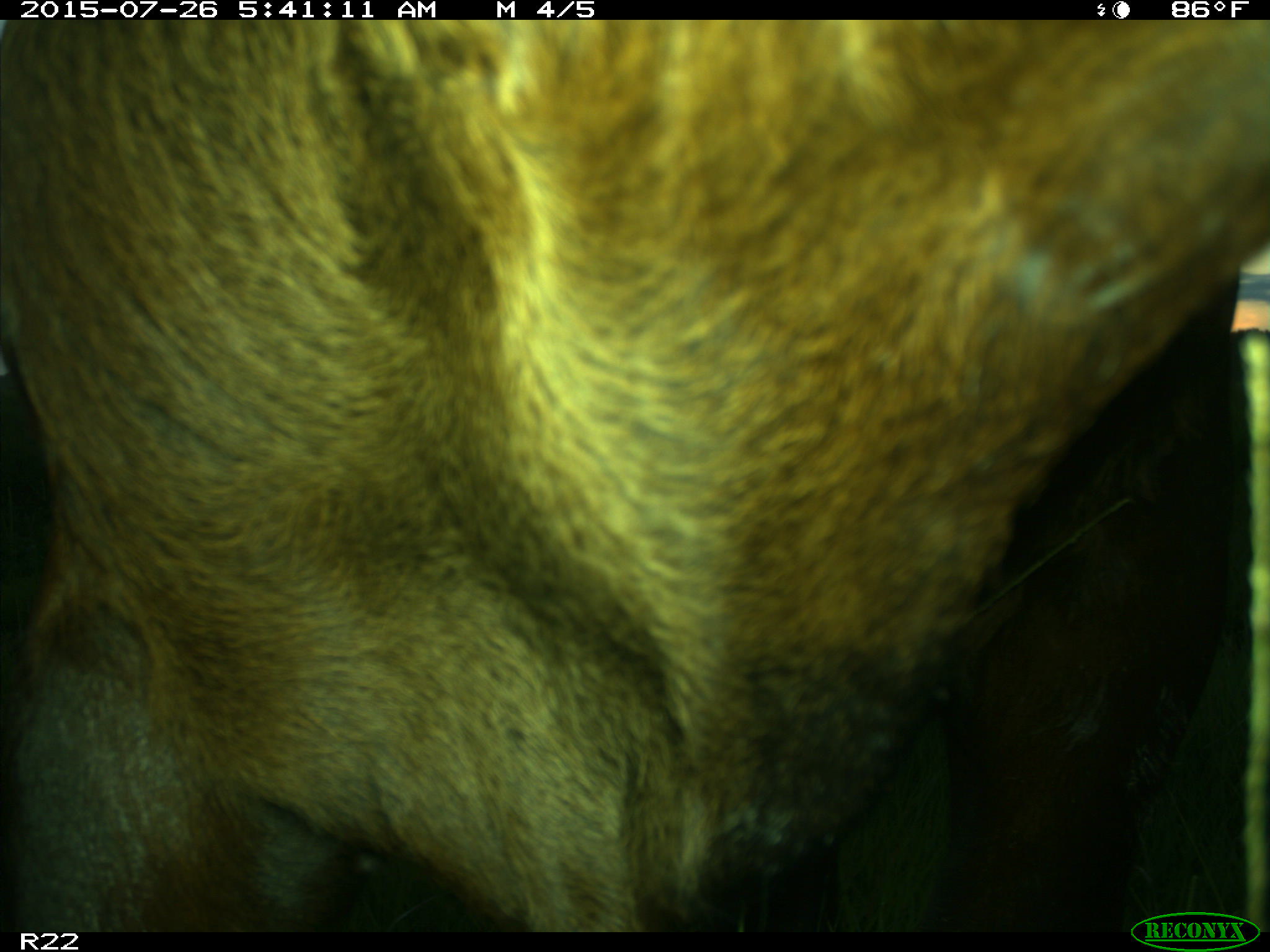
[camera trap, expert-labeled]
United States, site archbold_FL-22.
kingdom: Animalia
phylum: Chordata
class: Mammalia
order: Artiodactyla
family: Bovidae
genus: Bos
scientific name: Bos taurus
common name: domestic cow